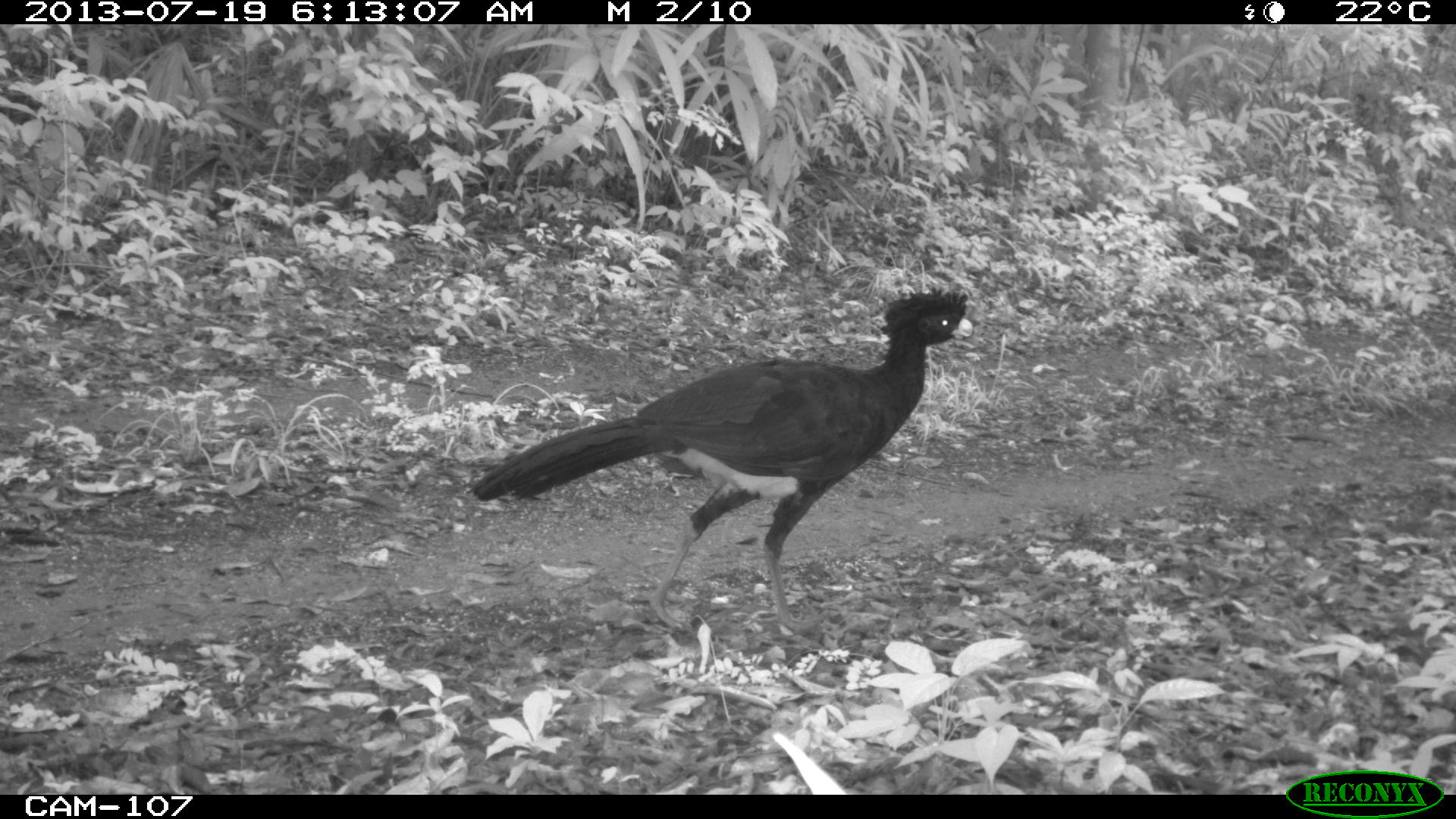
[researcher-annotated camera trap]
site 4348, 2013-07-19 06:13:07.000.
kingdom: Animalia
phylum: Chordata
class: Aves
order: Galliformes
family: Cracidae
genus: Crax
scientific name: Crax rubra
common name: great curassow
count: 1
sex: male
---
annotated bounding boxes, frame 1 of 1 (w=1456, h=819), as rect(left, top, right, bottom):
crax rubra: rect(468, 282, 975, 632)